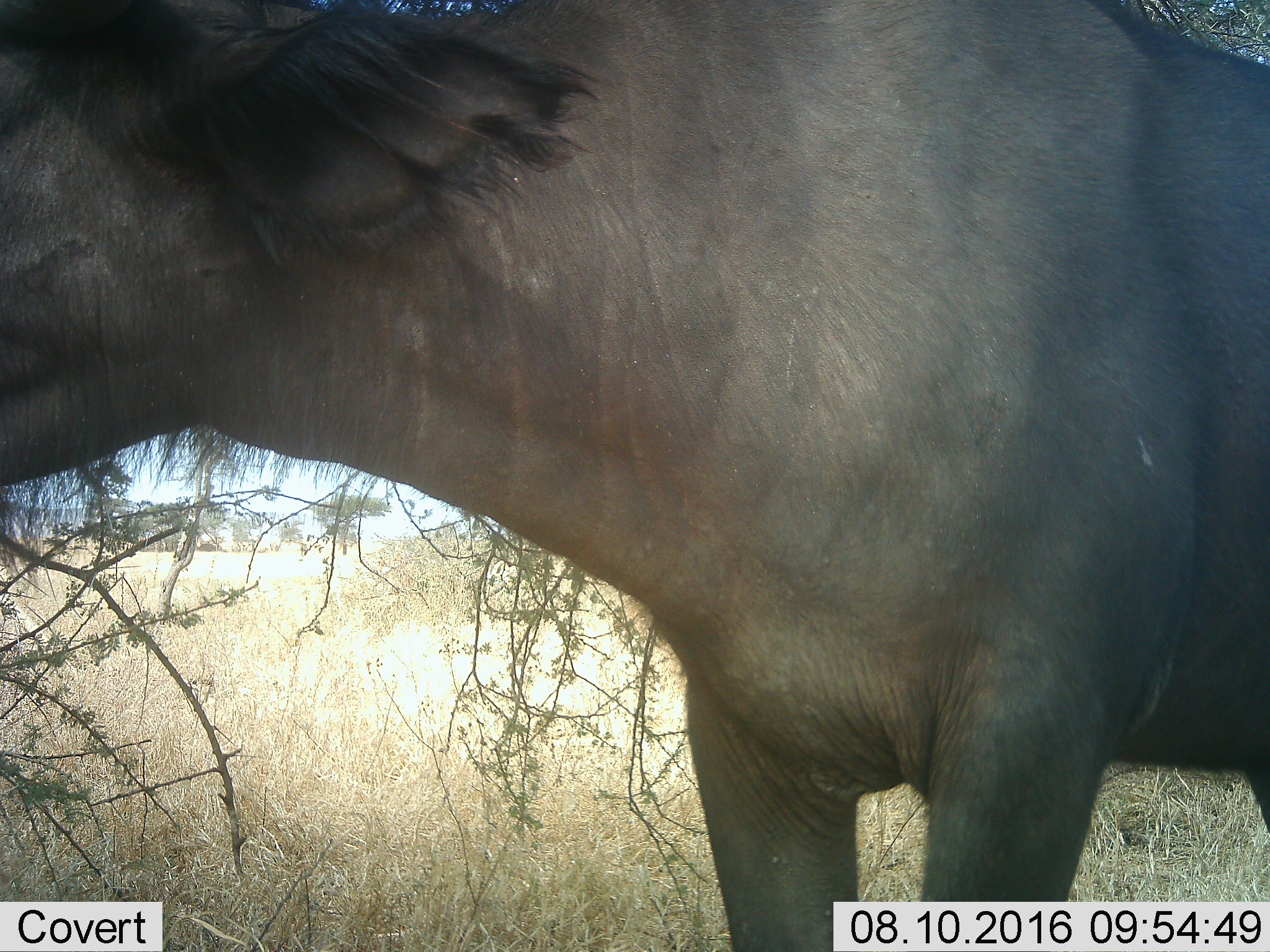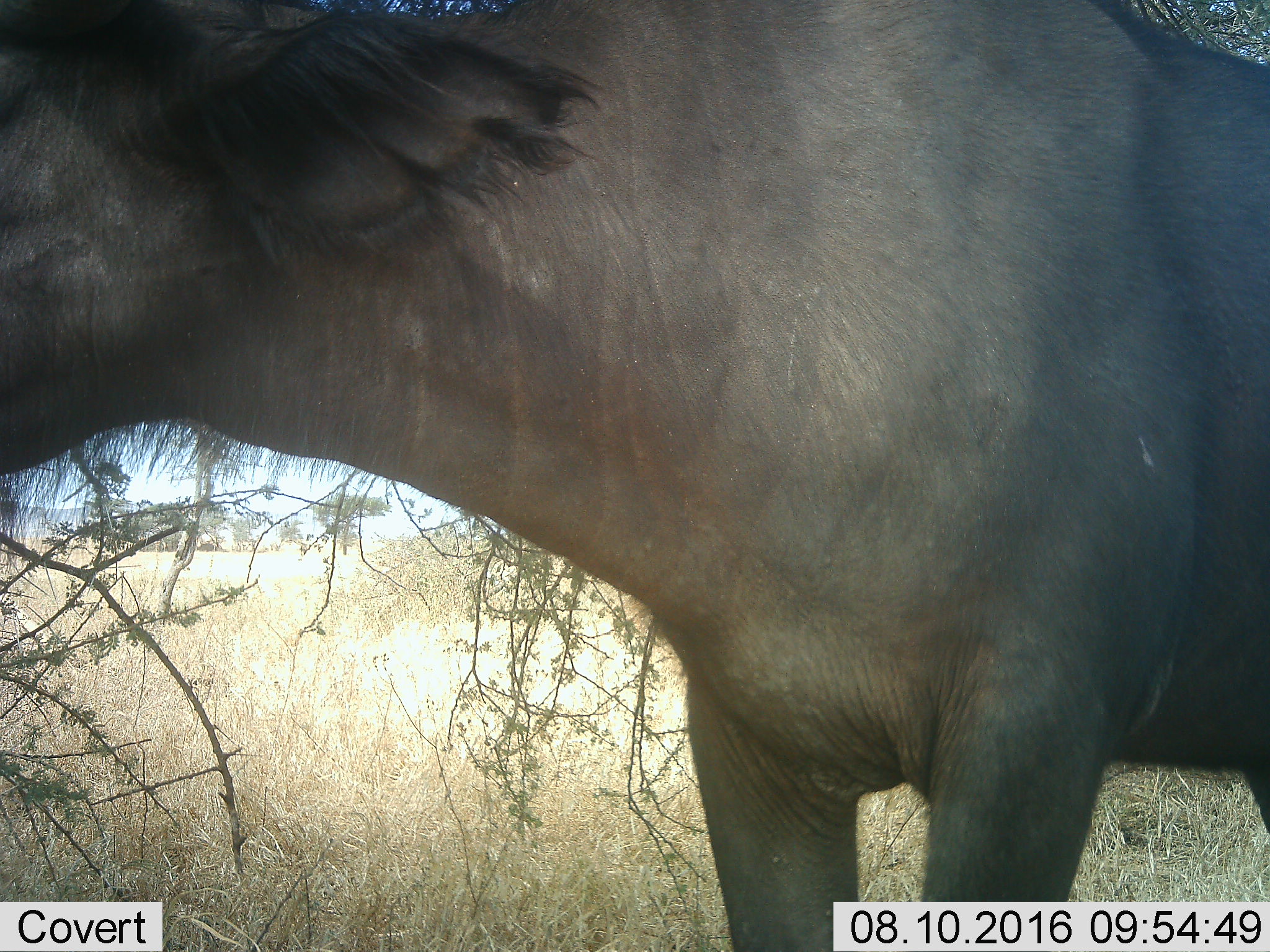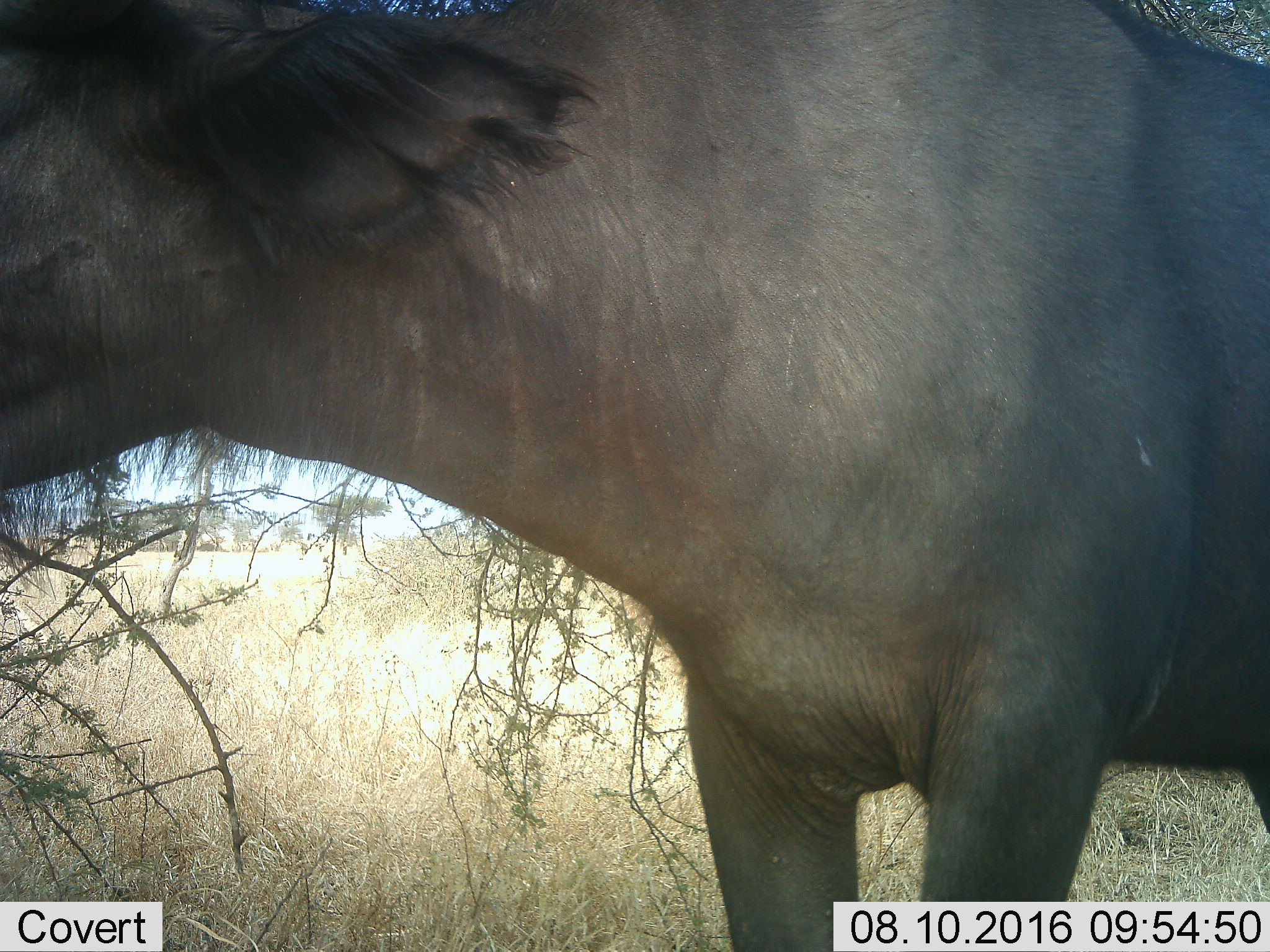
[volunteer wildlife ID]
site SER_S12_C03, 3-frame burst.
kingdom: Animalia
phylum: Chordata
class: Mammalia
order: Artiodactyla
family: Bovidae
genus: Syncerus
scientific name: Syncerus caffer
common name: african buffalo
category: buffalo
Buffalo (african buffalo) (Syncerus caffer), count 1. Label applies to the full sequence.